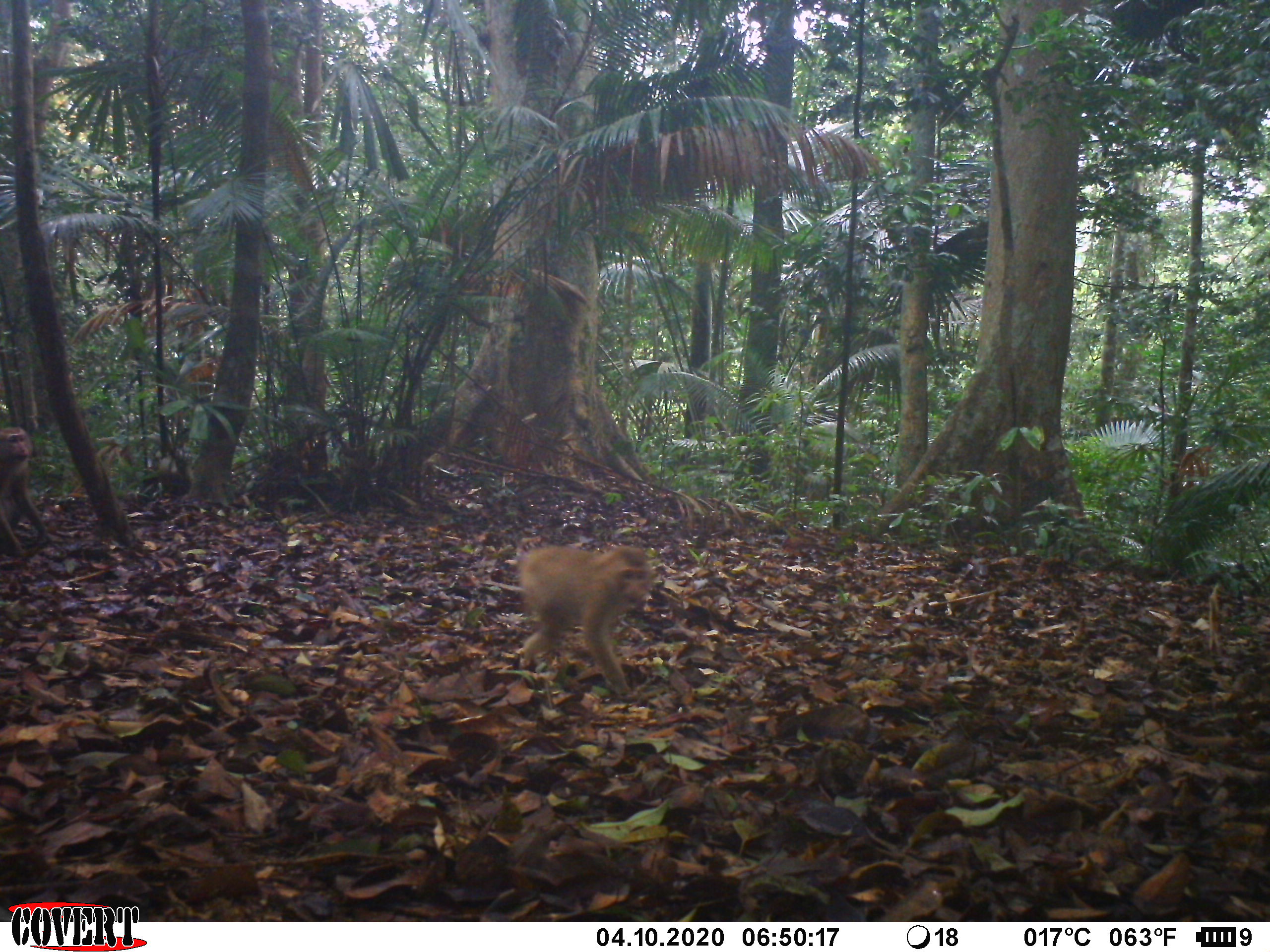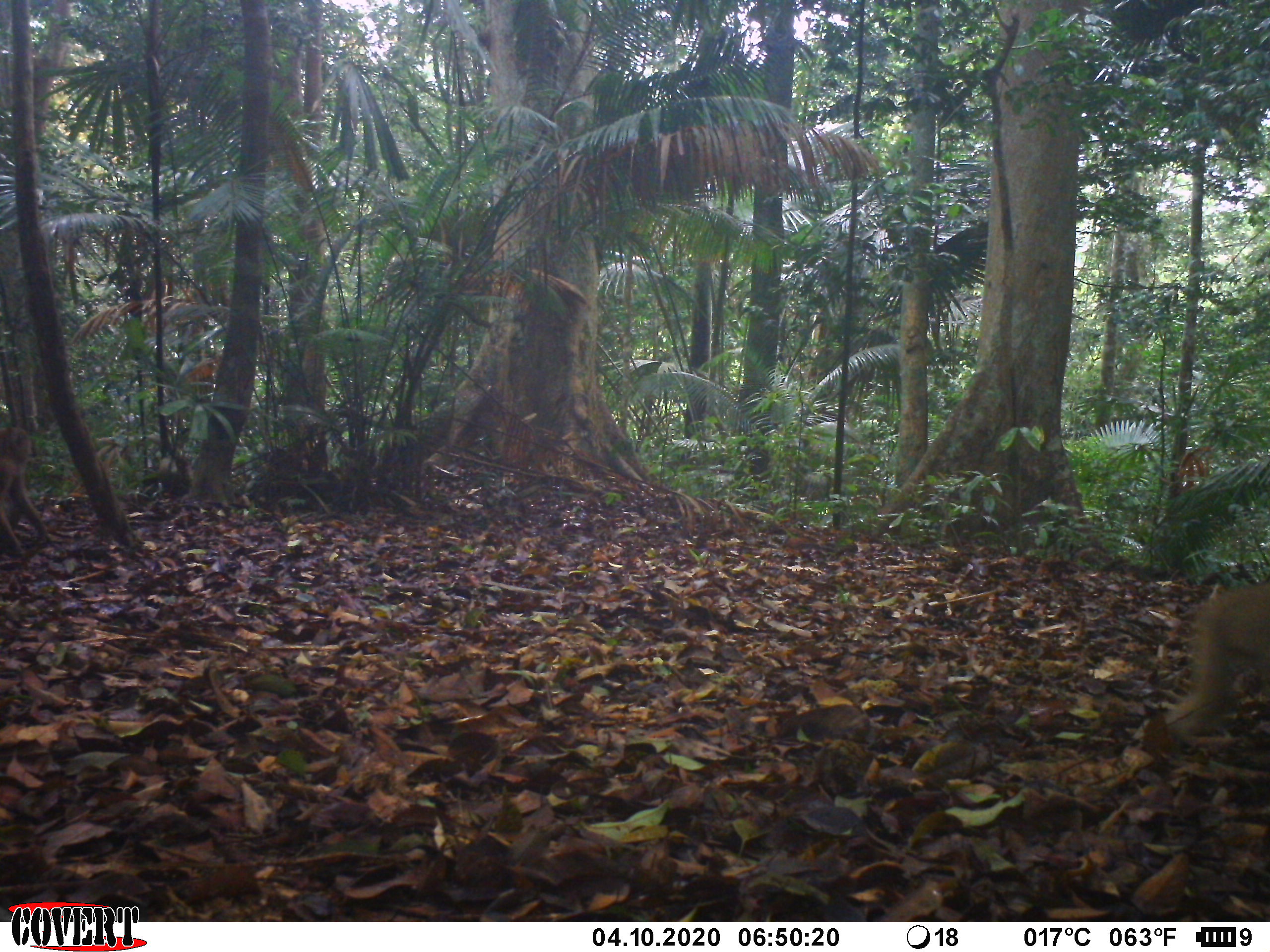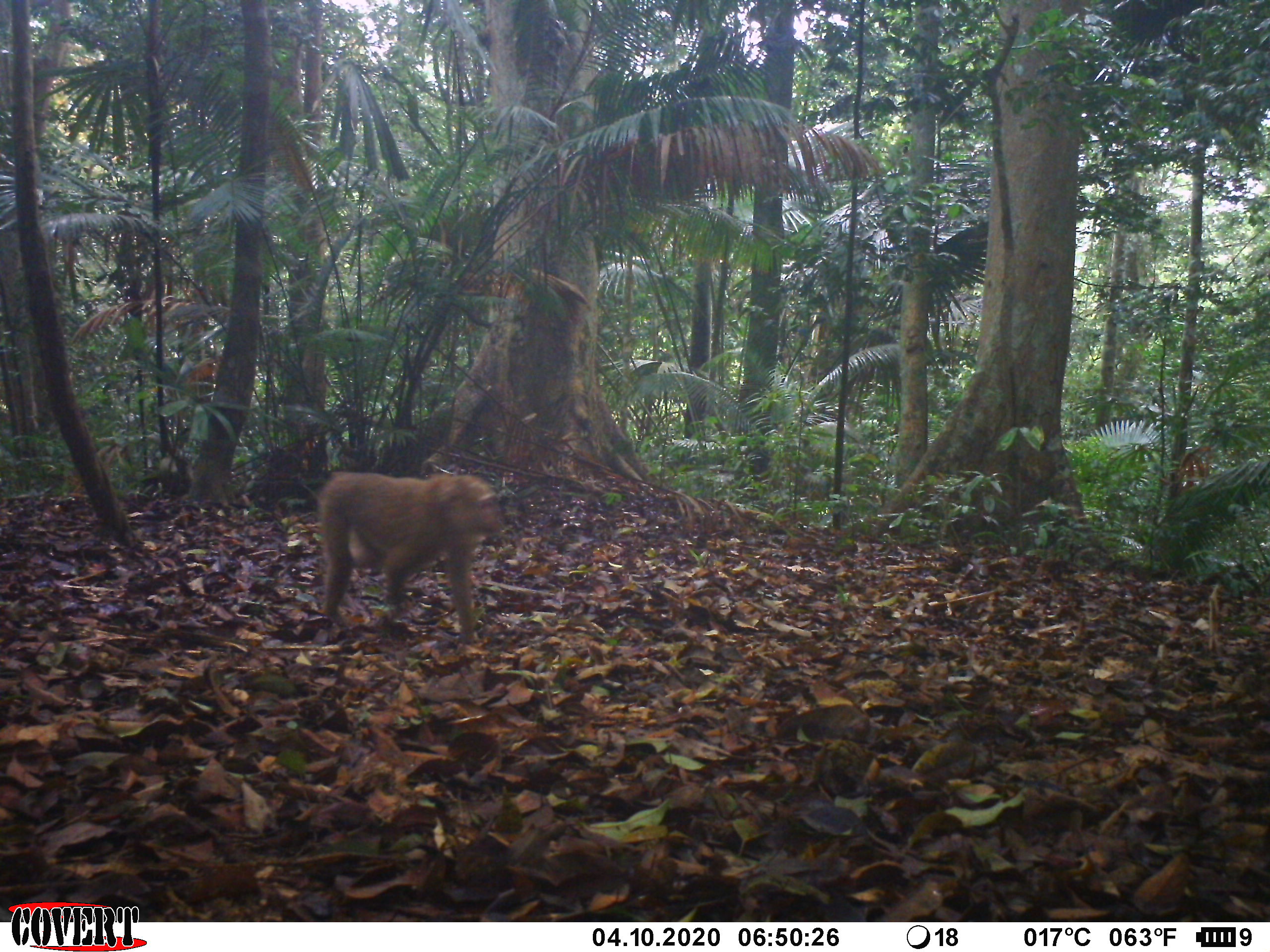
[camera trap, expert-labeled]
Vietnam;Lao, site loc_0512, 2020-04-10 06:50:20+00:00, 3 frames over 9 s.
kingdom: Animalia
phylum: Chordata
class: Mammalia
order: Primates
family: Cercopithecidae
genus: Macaca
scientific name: Macaca nemestrina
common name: pig-tailed macaque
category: pig tailed macaque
Pig tailed macaque (pig-tailed macaque) (Macaca nemestrina). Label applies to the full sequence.